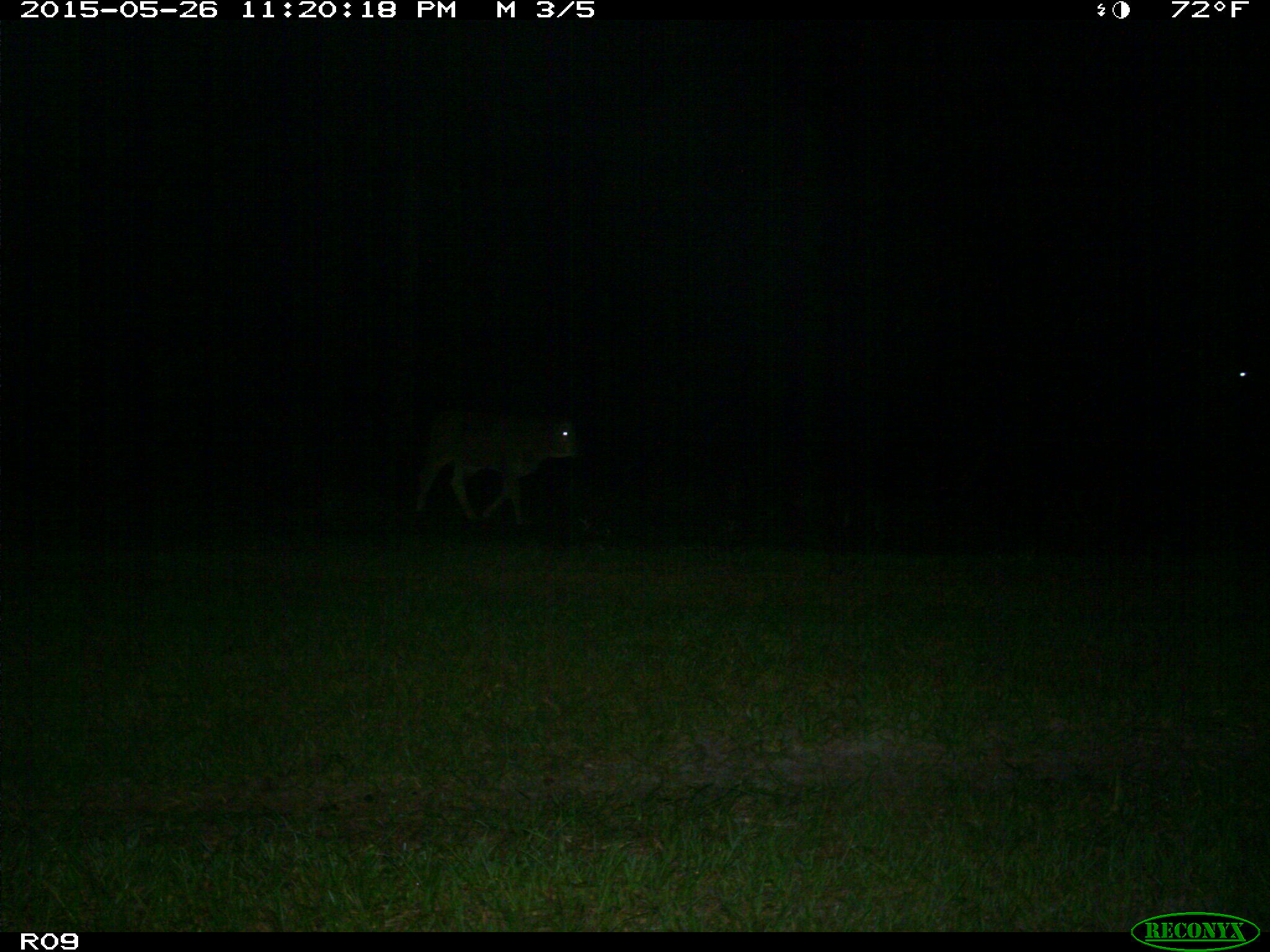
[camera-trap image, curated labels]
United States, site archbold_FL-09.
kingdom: Animalia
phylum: Chordata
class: Mammalia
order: Artiodactyla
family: Bovidae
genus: Bos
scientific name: Bos taurus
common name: domestic cow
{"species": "Bos taurus (domestic cow)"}